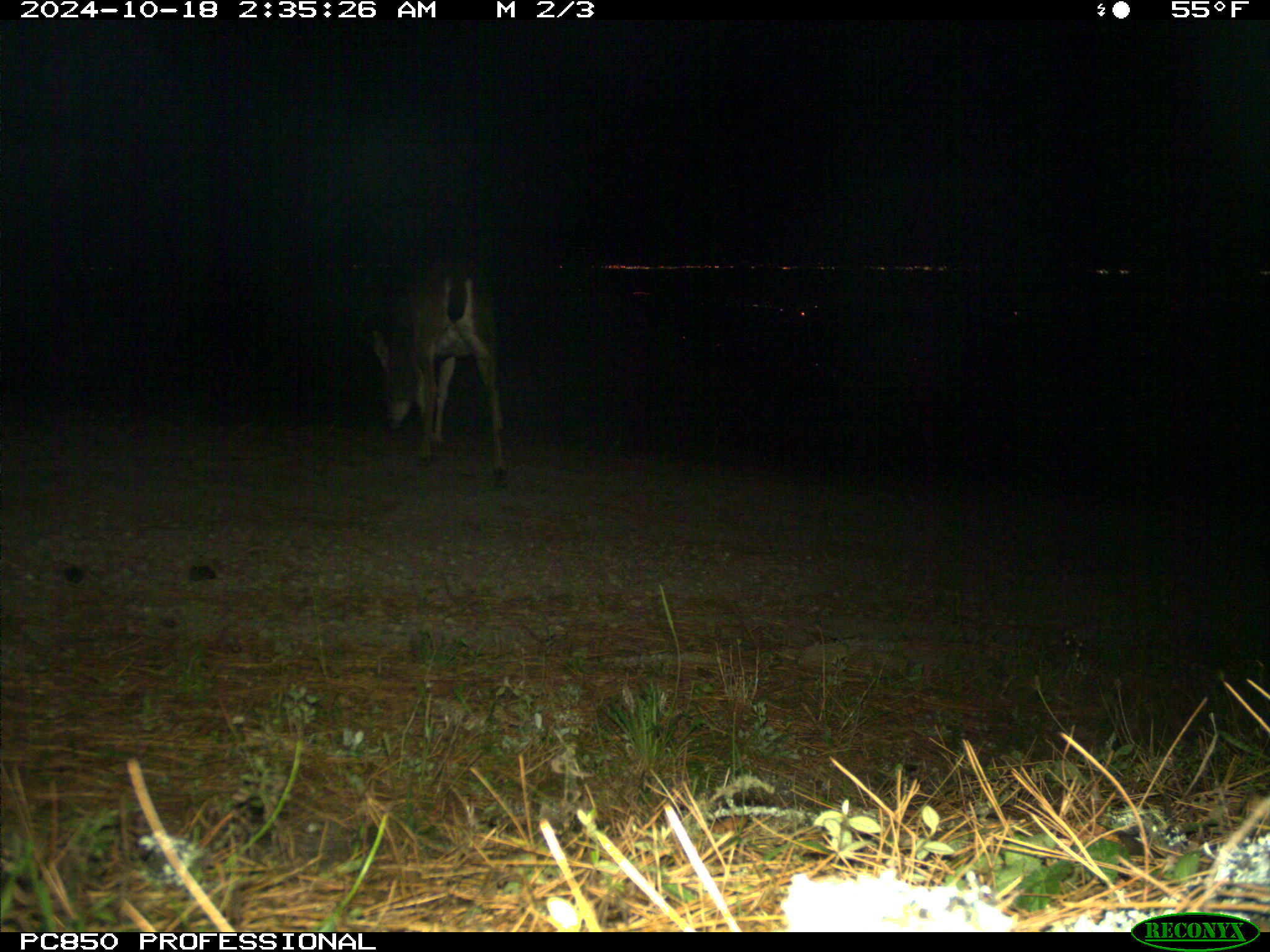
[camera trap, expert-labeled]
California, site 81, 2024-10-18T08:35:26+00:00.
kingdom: Animalia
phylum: Chordata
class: Mammalia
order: Artiodactyla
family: Cervidae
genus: Odocoileus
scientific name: Odocoileus hemionus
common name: mule deer